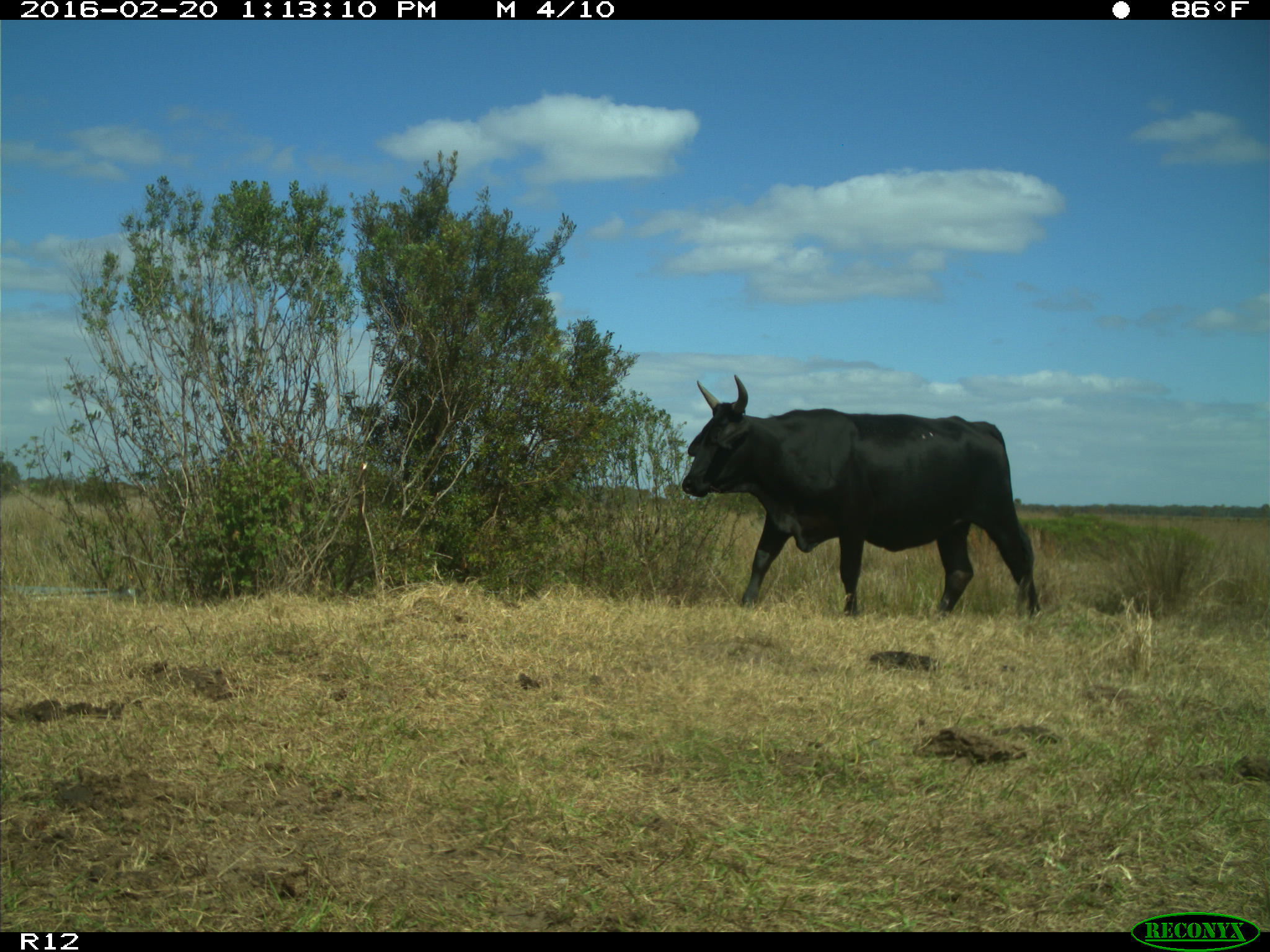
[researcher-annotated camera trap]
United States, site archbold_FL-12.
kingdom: Animalia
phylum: Chordata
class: Mammalia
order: Artiodactyla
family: Bovidae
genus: Bos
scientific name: Bos taurus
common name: domestic cow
Bos taurus (domestic cow).